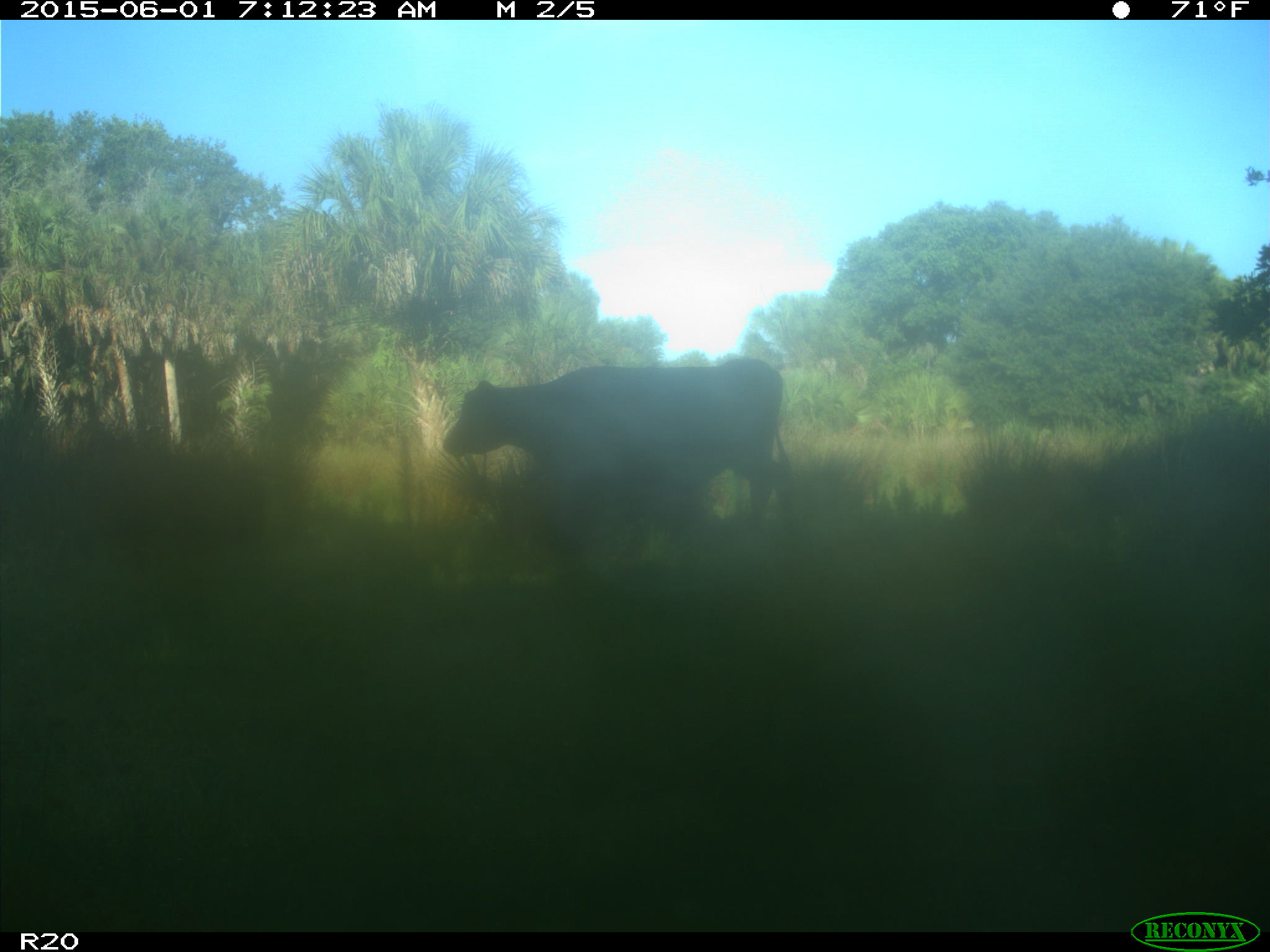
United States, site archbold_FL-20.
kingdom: Animalia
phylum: Chordata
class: Mammalia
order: Artiodactyla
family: Bovidae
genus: Bos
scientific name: Bos taurus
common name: domestic cow